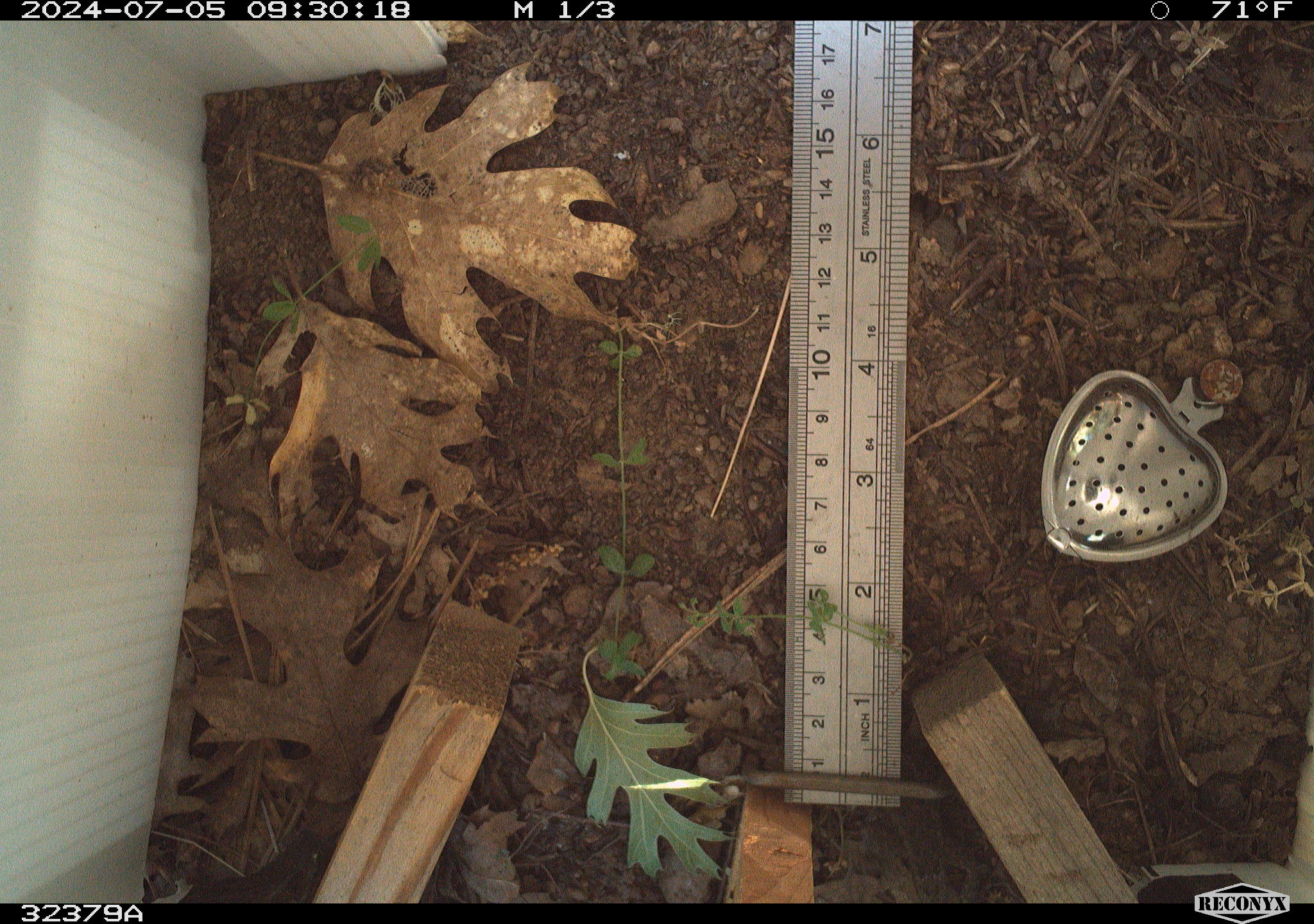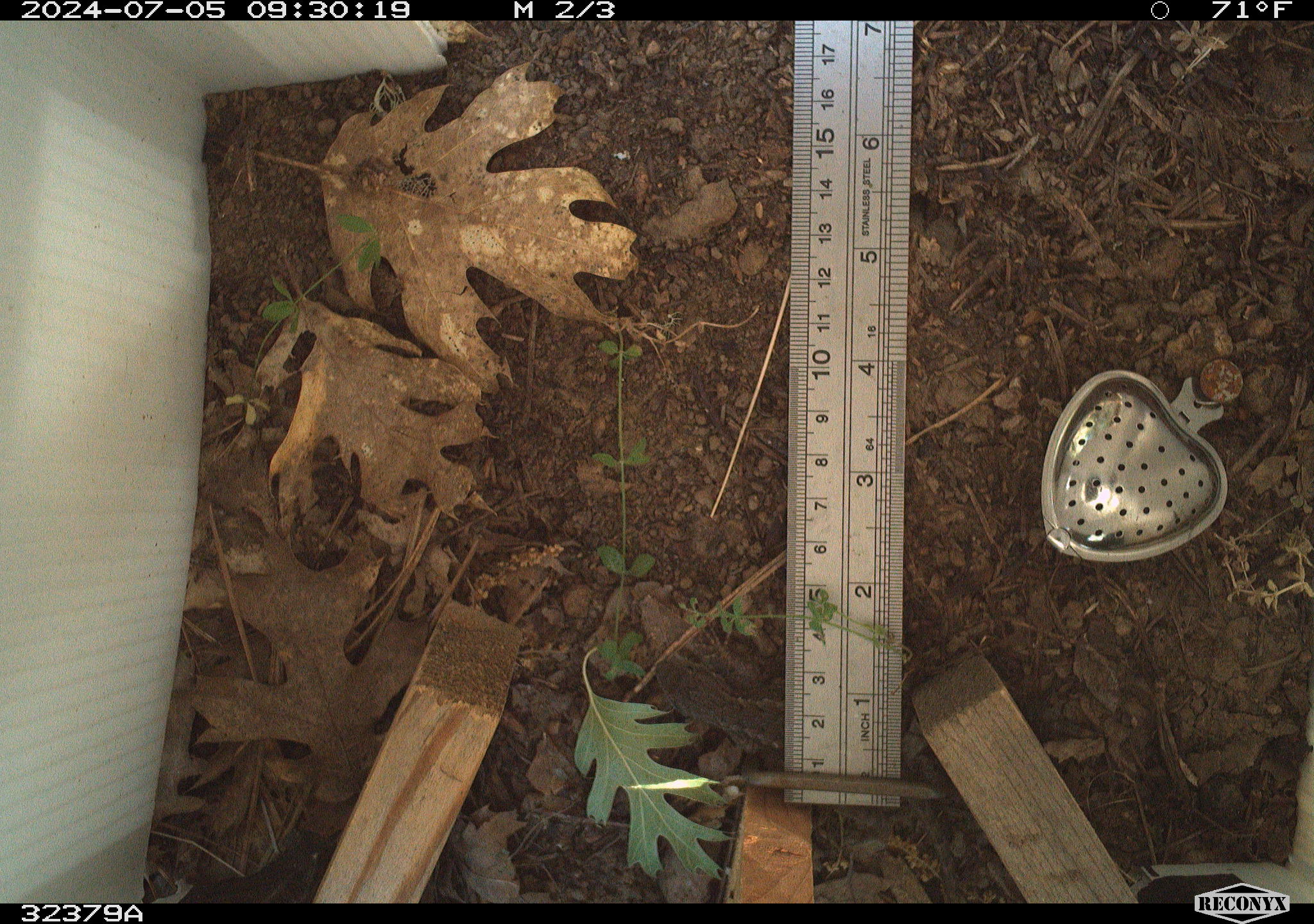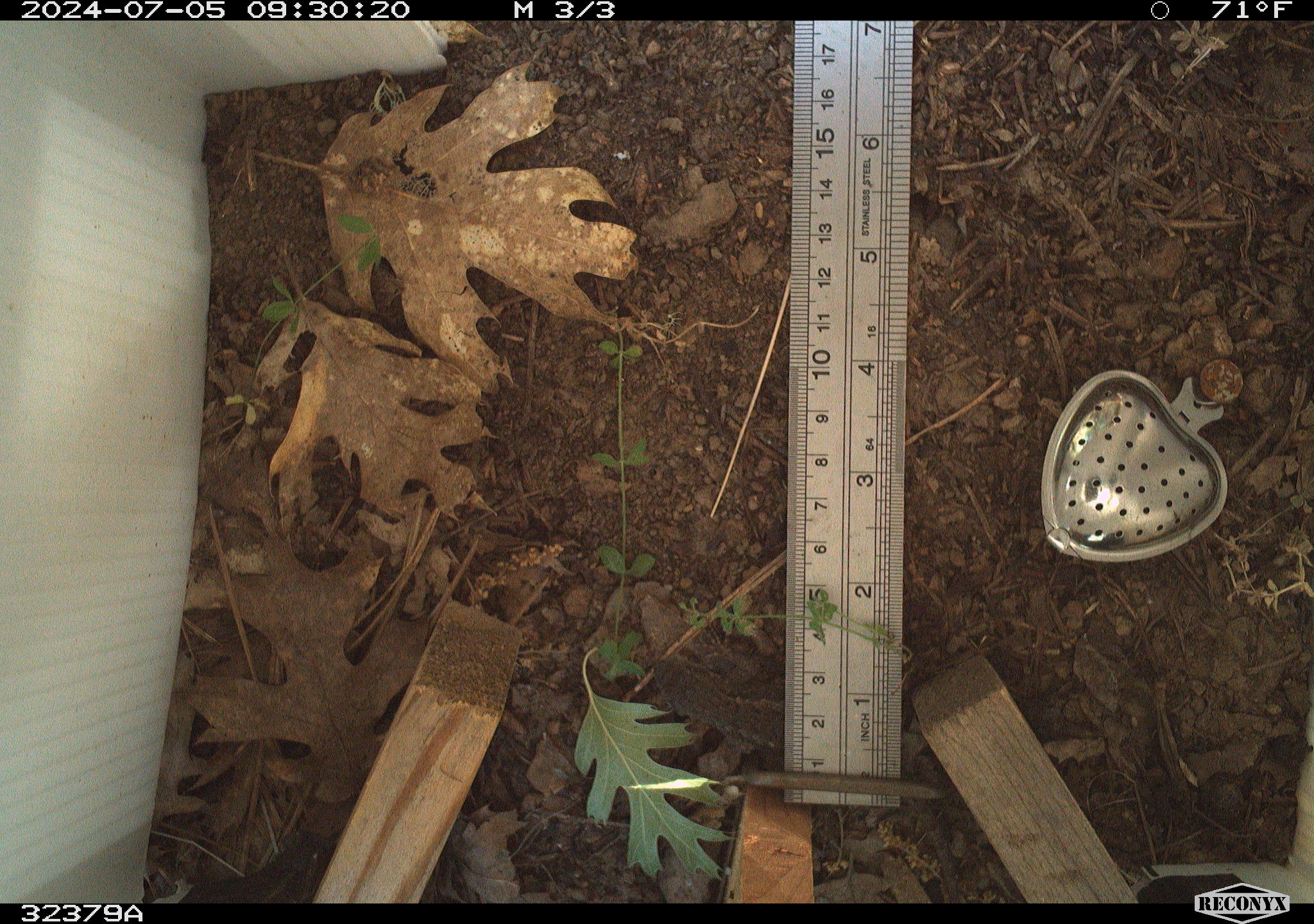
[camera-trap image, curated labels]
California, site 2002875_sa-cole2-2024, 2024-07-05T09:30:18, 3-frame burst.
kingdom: Animalia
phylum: Chordata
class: Reptilia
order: Squamata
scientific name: Squamata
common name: lizards and snakes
Lizards and snakes (Squamata).